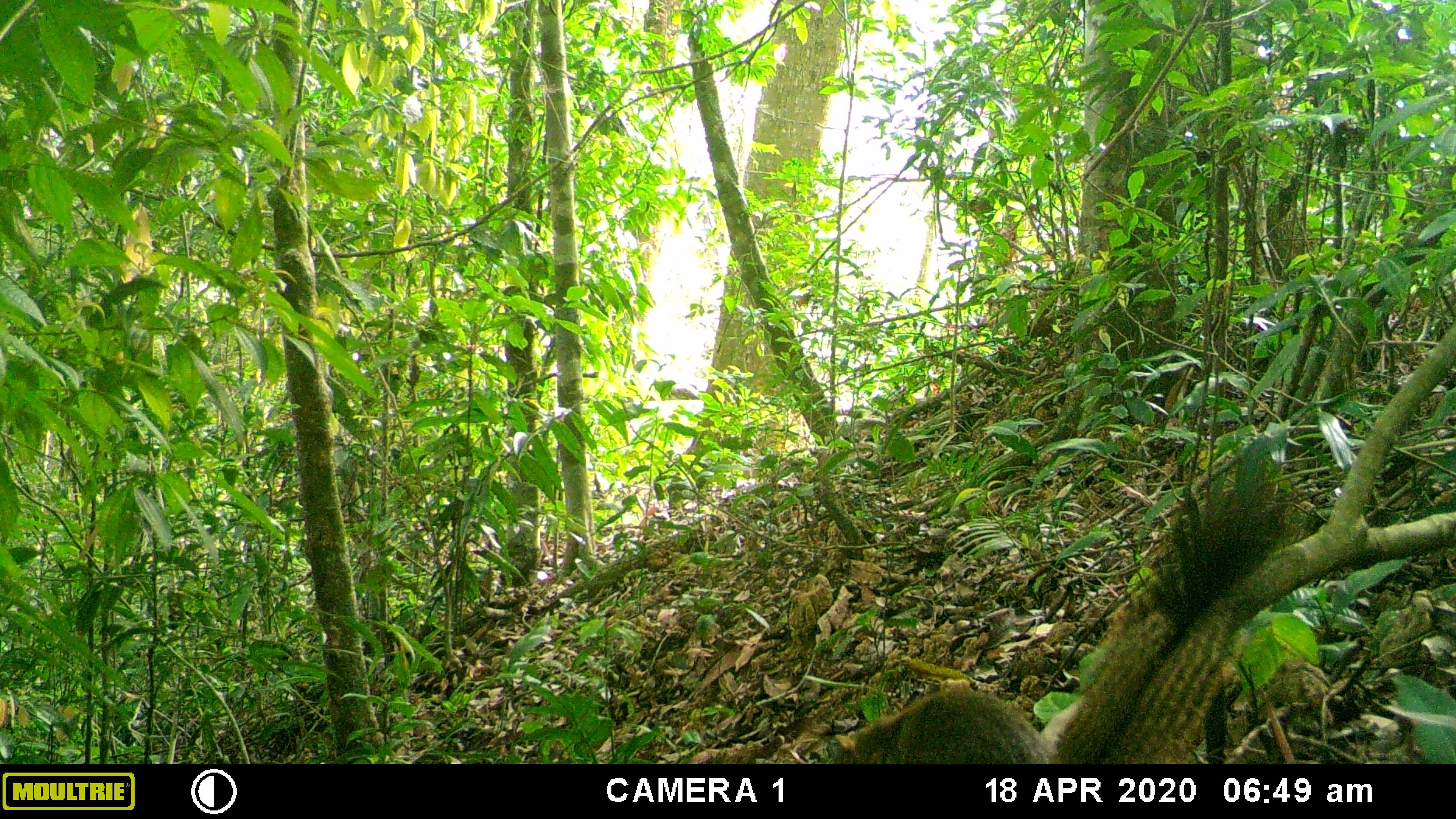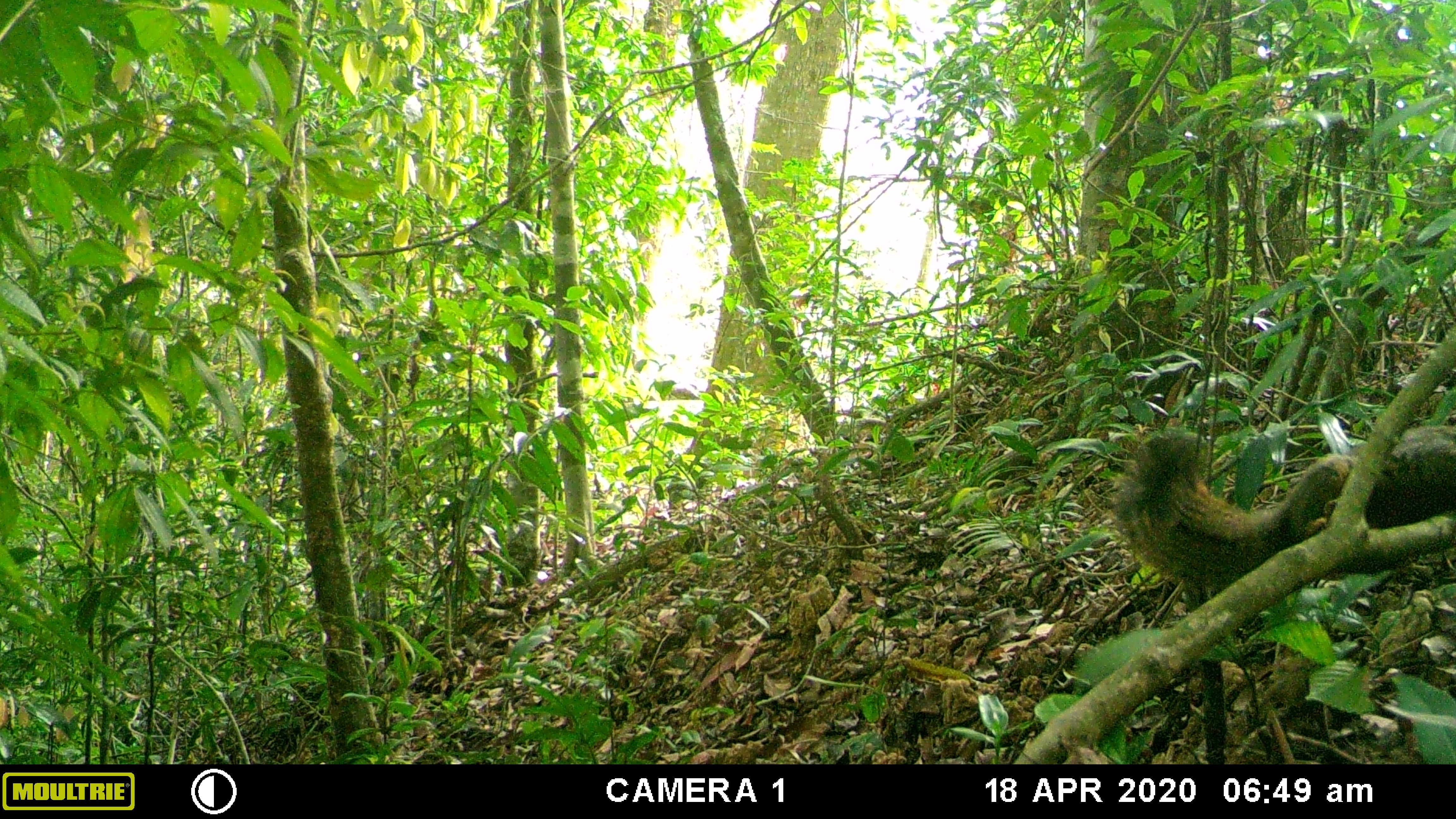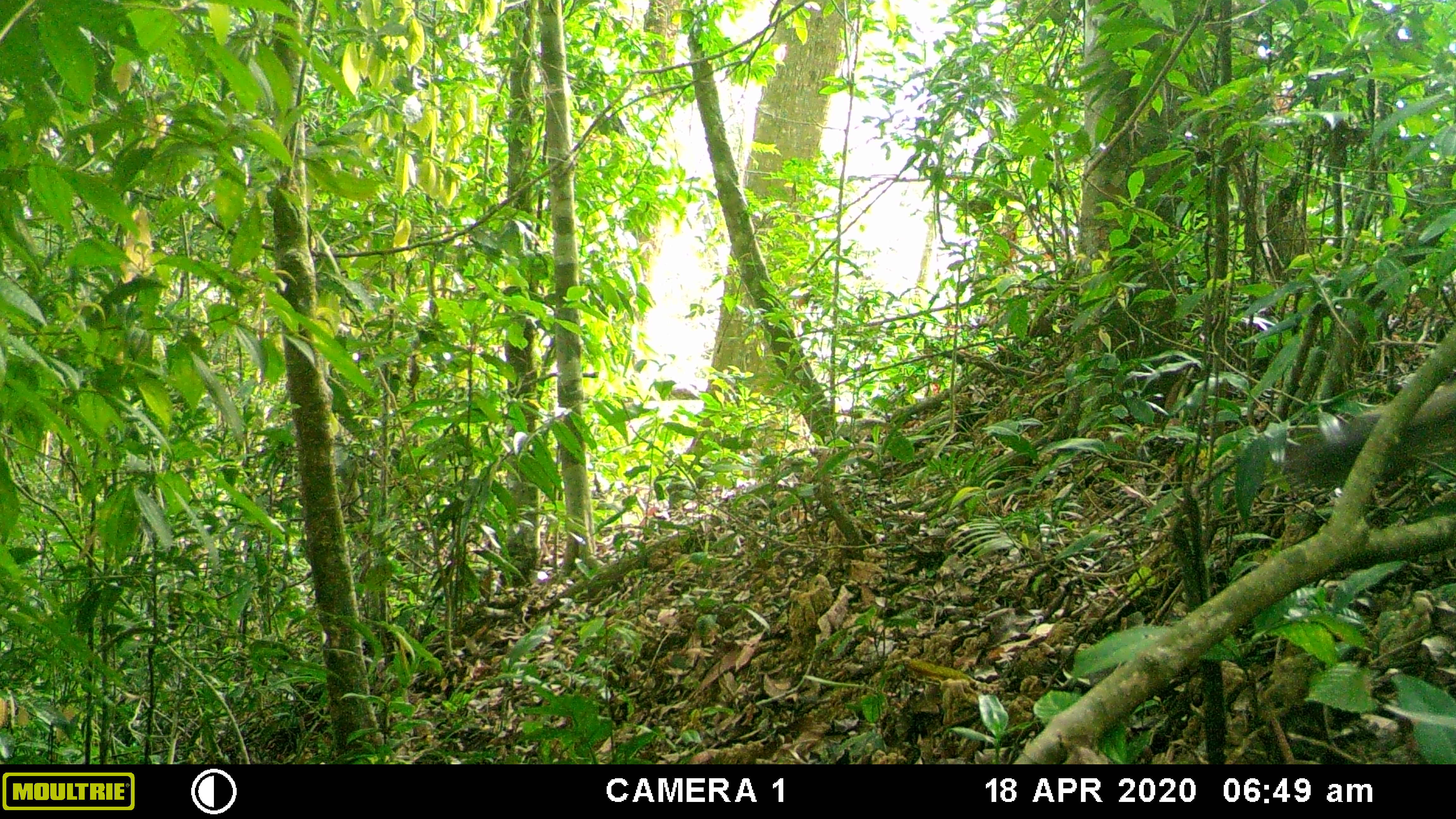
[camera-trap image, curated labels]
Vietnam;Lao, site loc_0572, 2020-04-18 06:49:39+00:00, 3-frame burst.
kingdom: Animalia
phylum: Chordata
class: Mammalia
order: Rodentia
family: Sciuridae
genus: Callosciurus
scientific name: Callosciurus erythraeus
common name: pallas's squirrel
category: pallass squirrel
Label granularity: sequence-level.